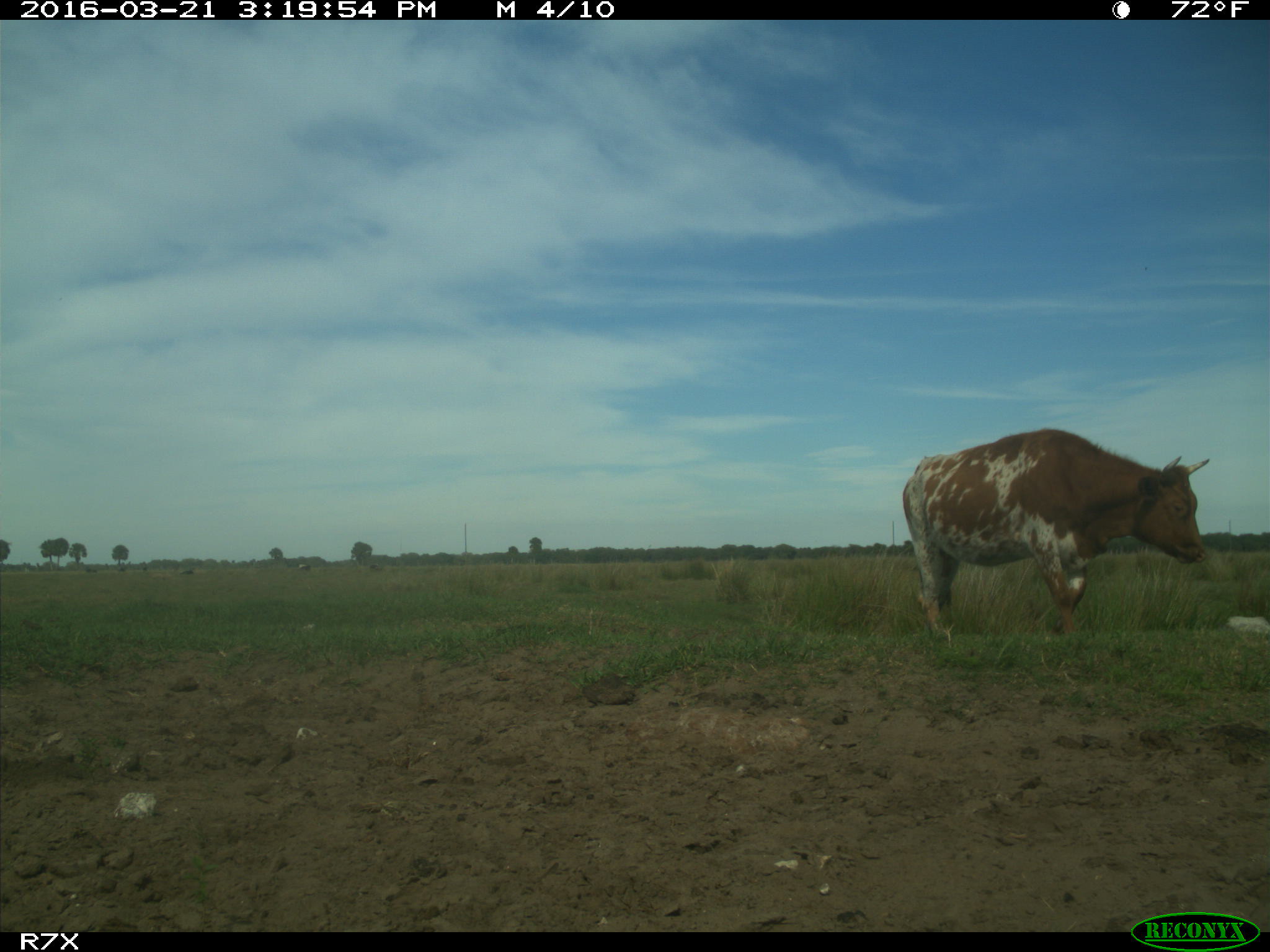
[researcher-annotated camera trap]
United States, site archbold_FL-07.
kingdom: Animalia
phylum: Chordata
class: Mammalia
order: Artiodactyla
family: Bovidae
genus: Bos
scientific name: Bos taurus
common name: domestic cow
Bos taurus (domestic cow).